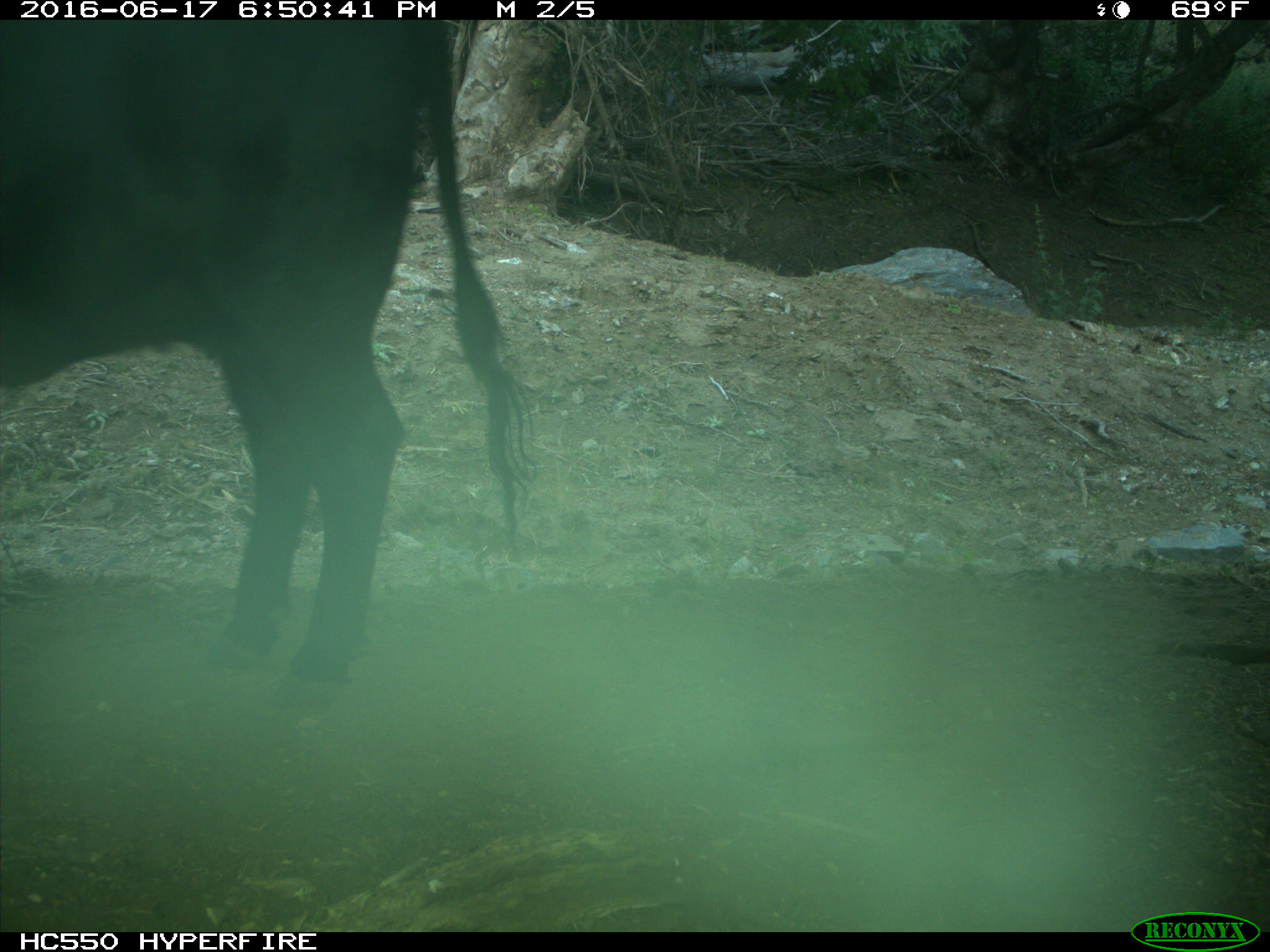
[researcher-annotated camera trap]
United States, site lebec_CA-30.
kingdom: Animalia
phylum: Chordata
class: Mammalia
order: Artiodactyla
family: Bovidae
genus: Bos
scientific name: Bos taurus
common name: domestic cow